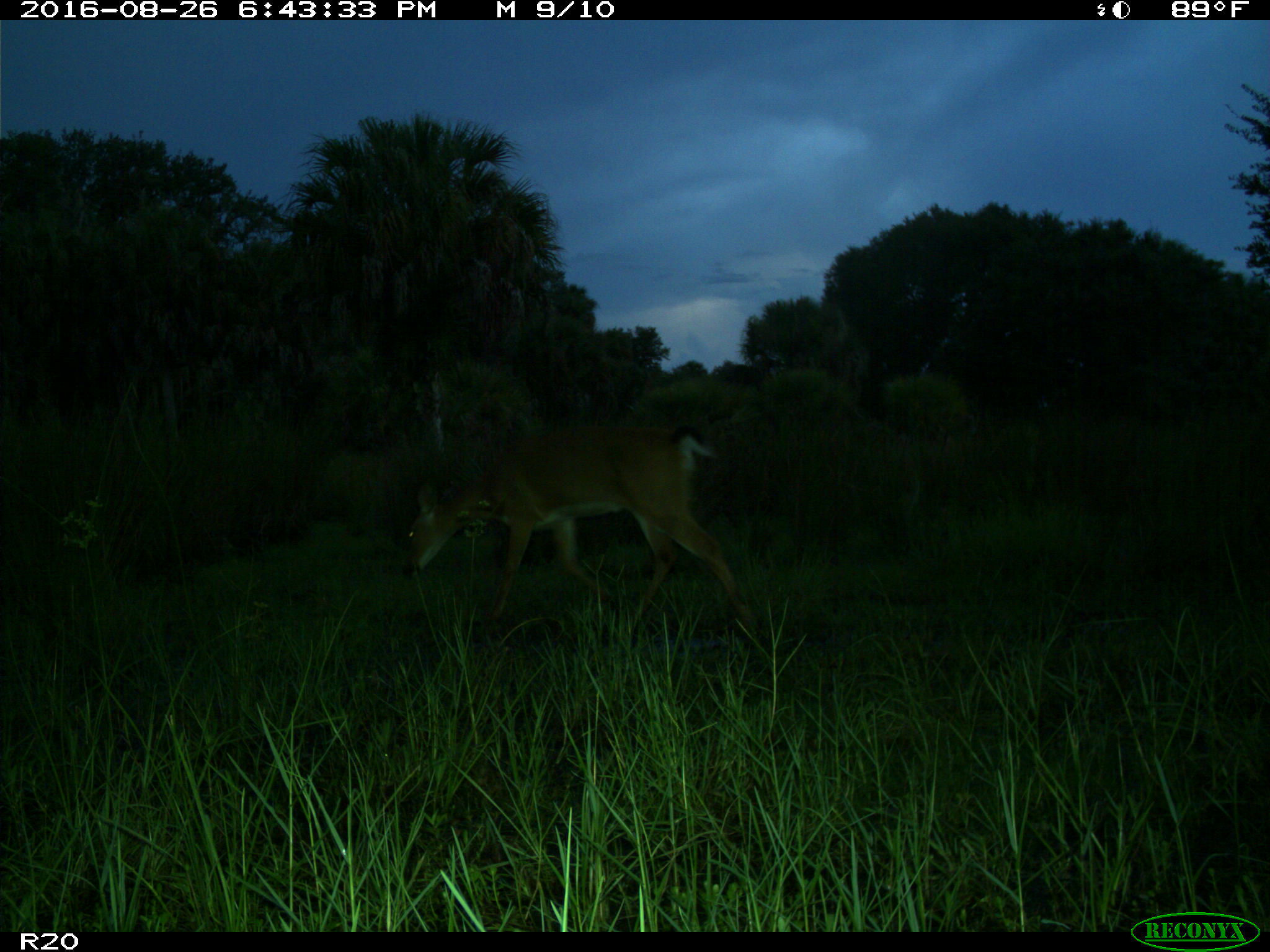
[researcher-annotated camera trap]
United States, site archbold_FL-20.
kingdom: Animalia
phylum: Chordata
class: Mammalia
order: Artiodactyla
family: Cervidae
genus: Odocoileus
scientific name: Odocoileus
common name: deer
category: unidentified deer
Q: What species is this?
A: Unidentified deer (deer) (Odocoileus).